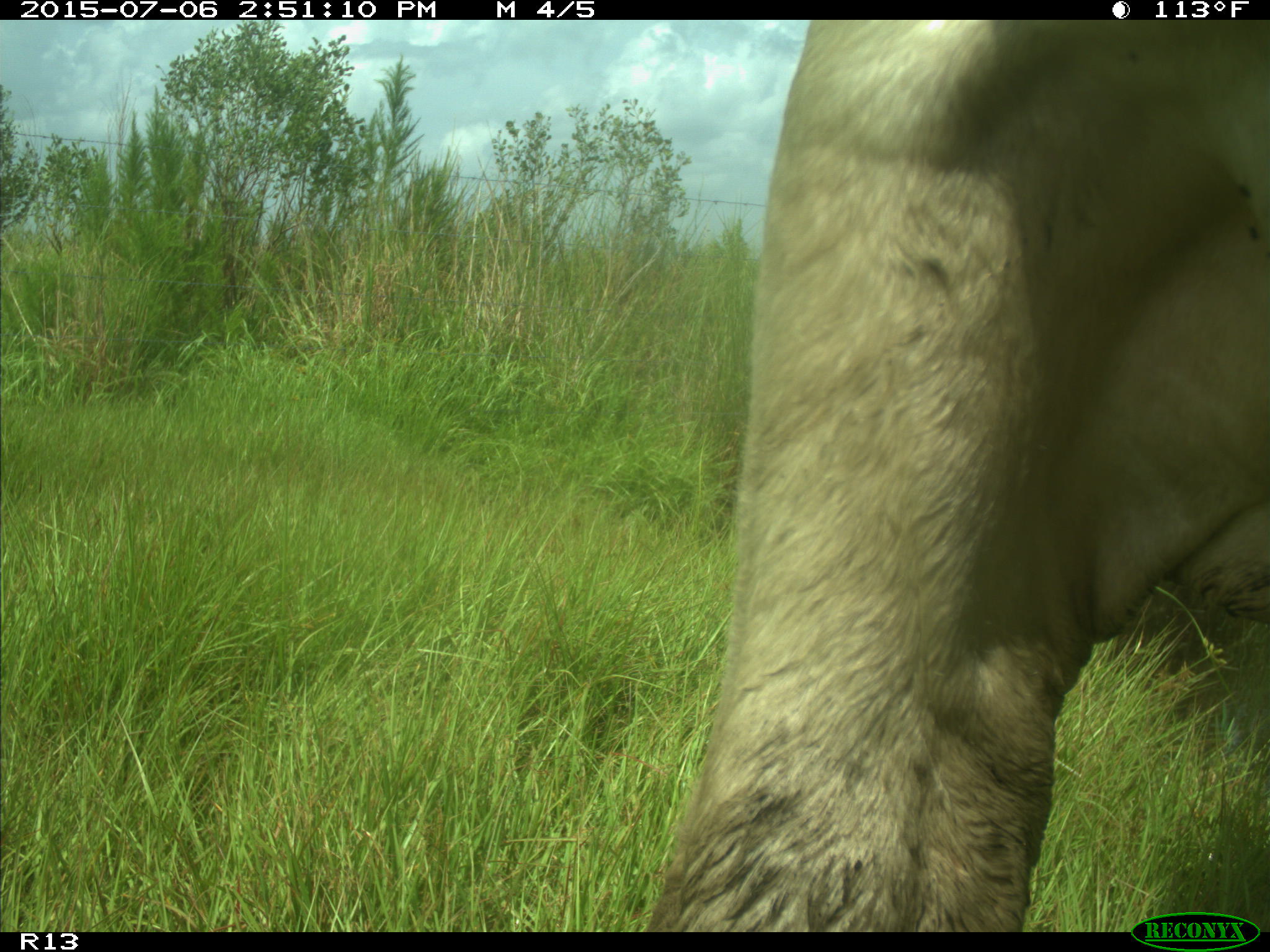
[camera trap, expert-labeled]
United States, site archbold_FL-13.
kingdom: Animalia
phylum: Chordata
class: Mammalia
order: Artiodactyla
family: Bovidae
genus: Bos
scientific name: Bos taurus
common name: domestic cow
Bos taurus (domestic cow).